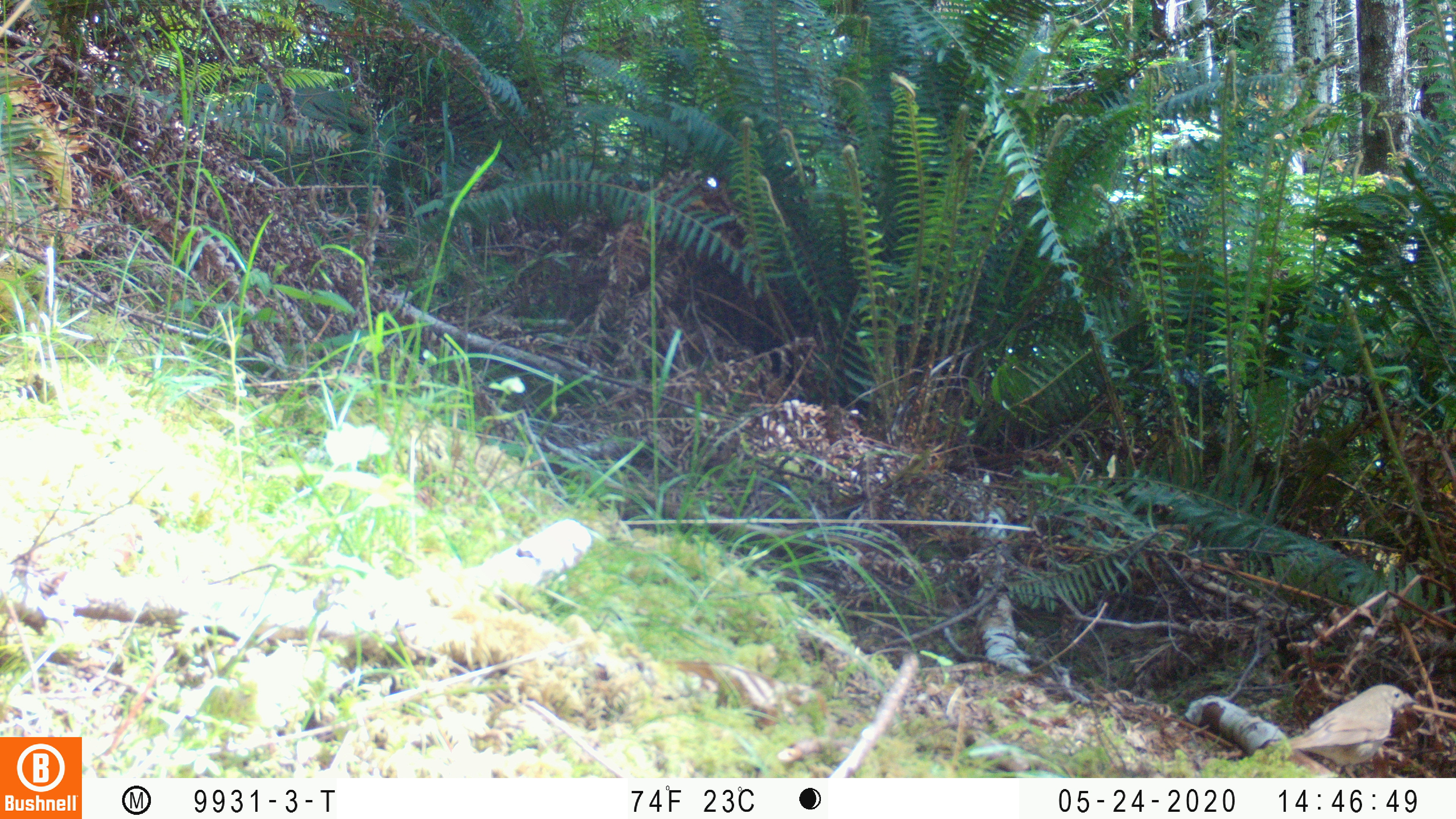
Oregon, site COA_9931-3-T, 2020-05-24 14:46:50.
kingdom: Animalia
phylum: Chordata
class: Aves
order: Passeriformes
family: Turdidae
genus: Catharus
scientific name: Catharus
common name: brown thrushes and nightingale-thrushes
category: catharus species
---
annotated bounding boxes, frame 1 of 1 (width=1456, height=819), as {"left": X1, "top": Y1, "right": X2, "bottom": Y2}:
catharus species: {"left": 1258, "top": 673, "right": 1428, "bottom": 773}